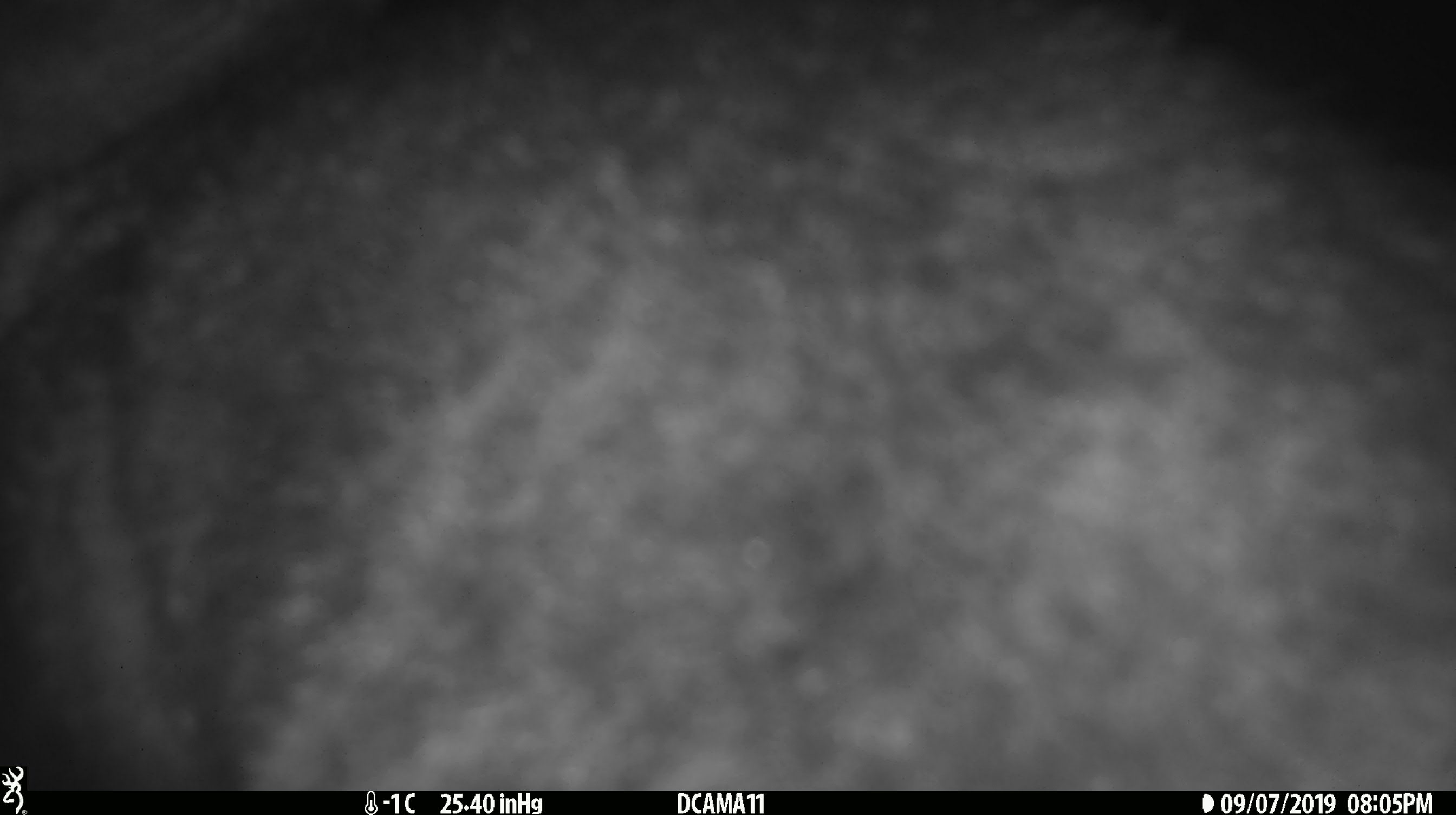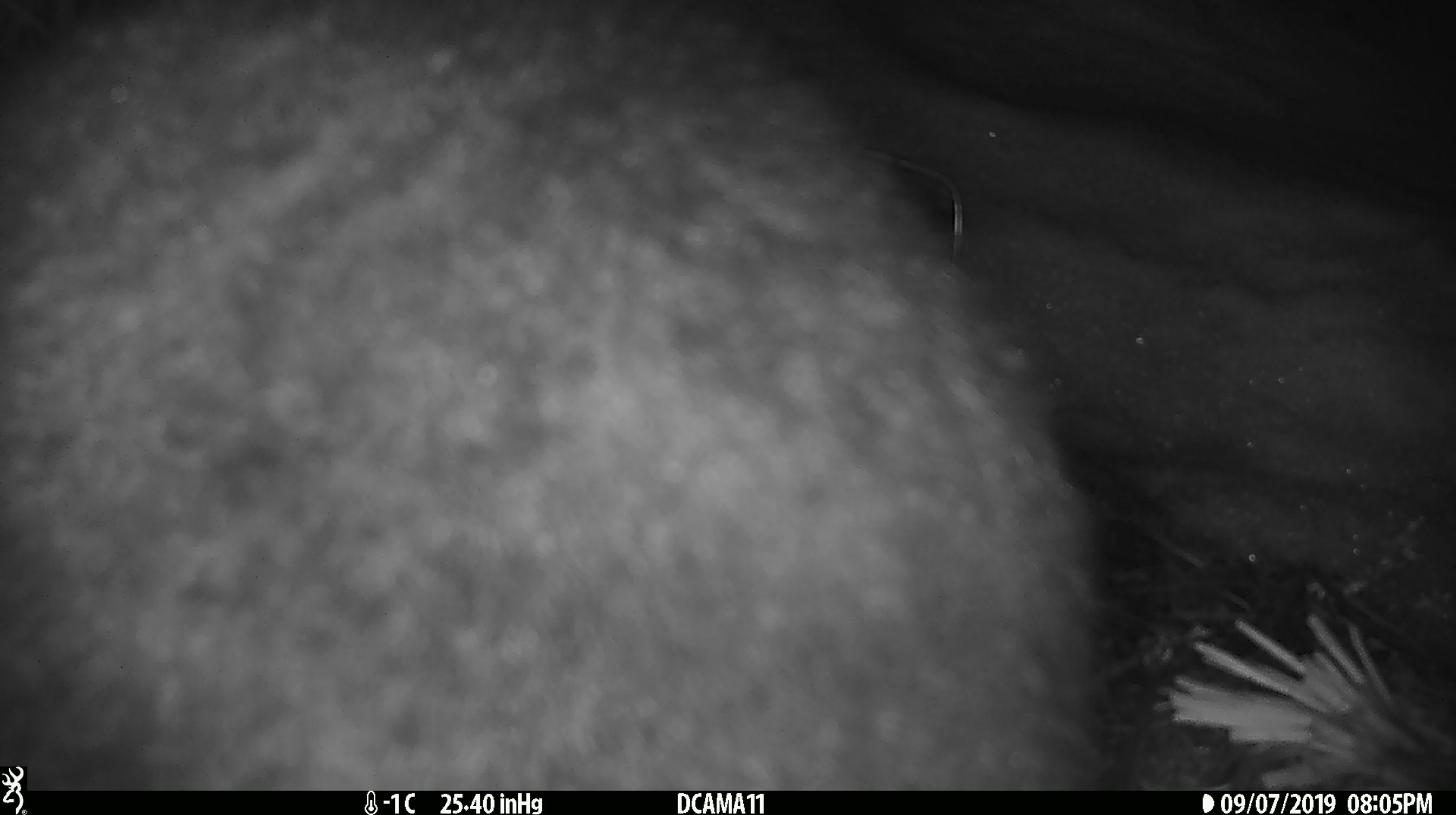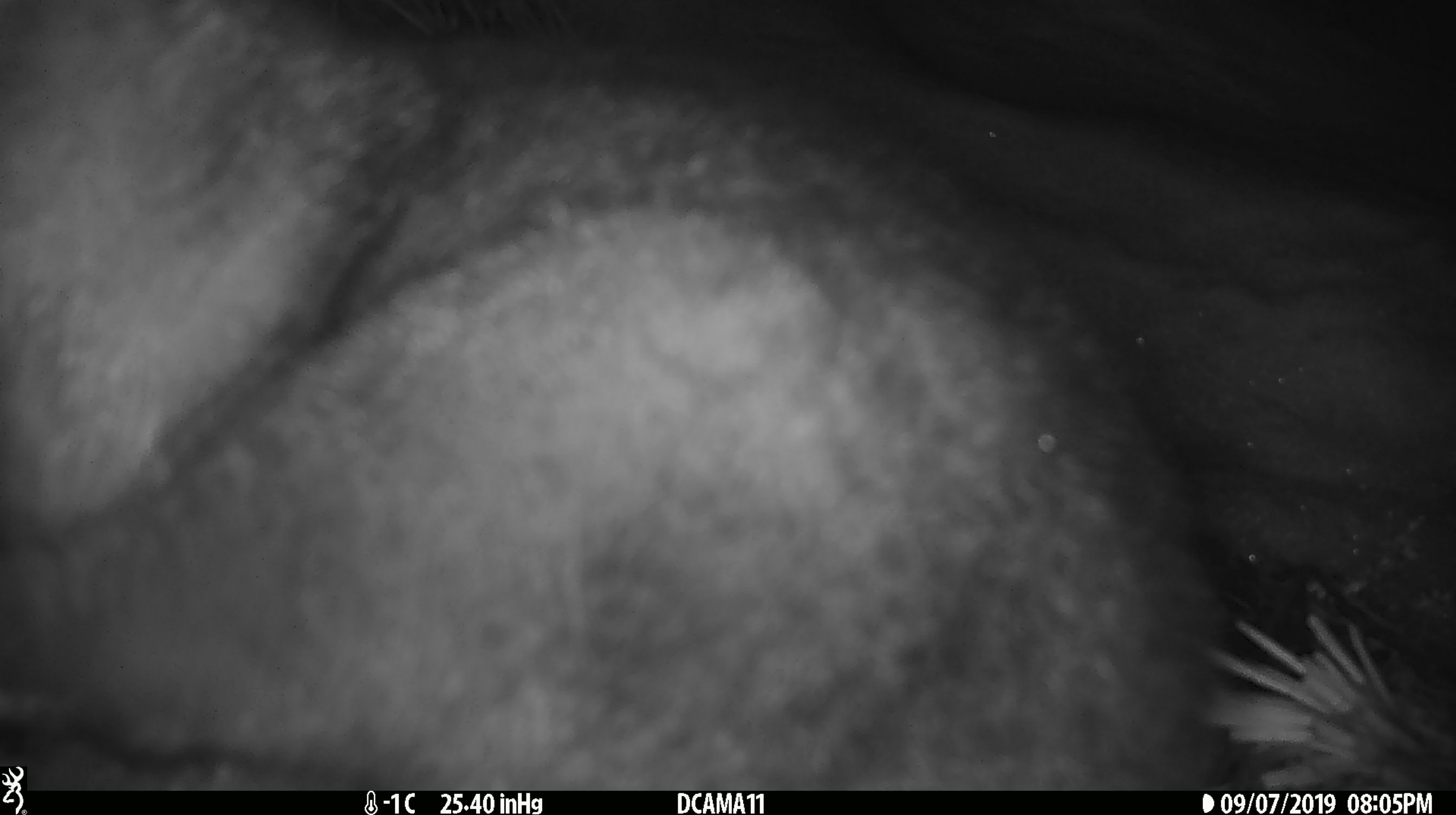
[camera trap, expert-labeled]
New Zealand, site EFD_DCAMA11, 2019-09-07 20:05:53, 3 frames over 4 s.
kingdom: Animalia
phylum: Chordata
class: Mammalia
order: Diprotodontia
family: Phalangeridae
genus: Trichosurus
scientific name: Trichosurus vulpecula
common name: common brushtail possum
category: possum